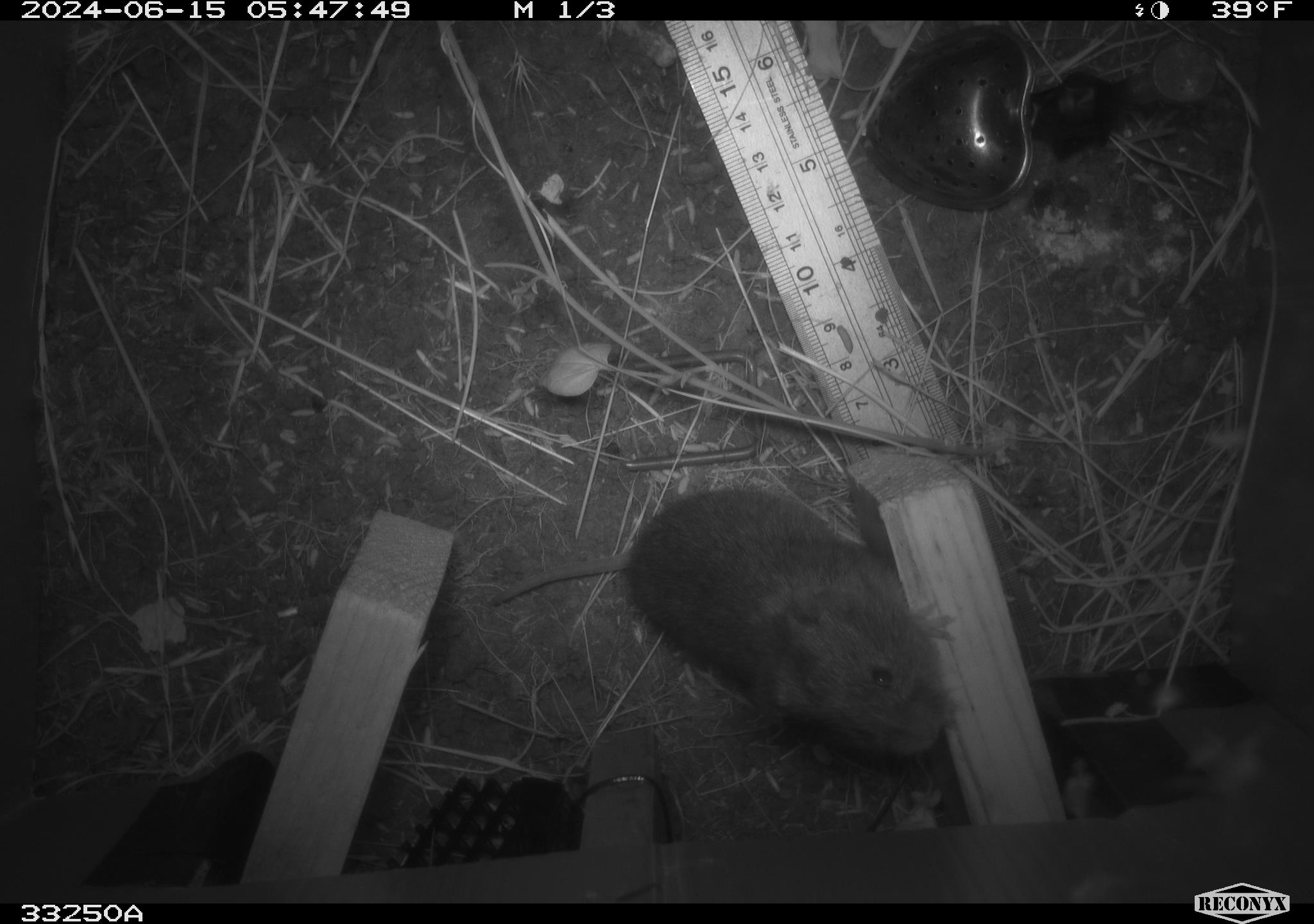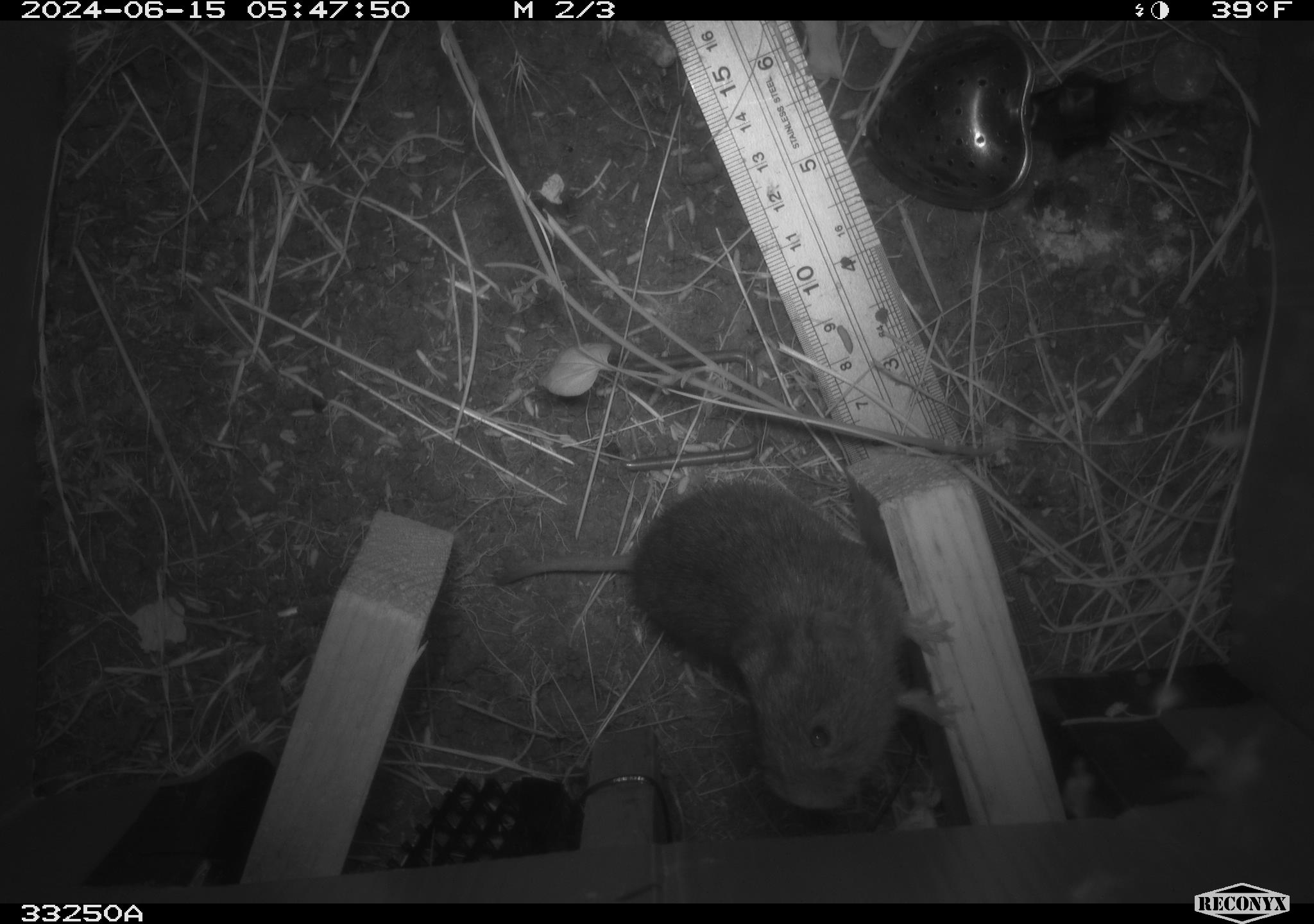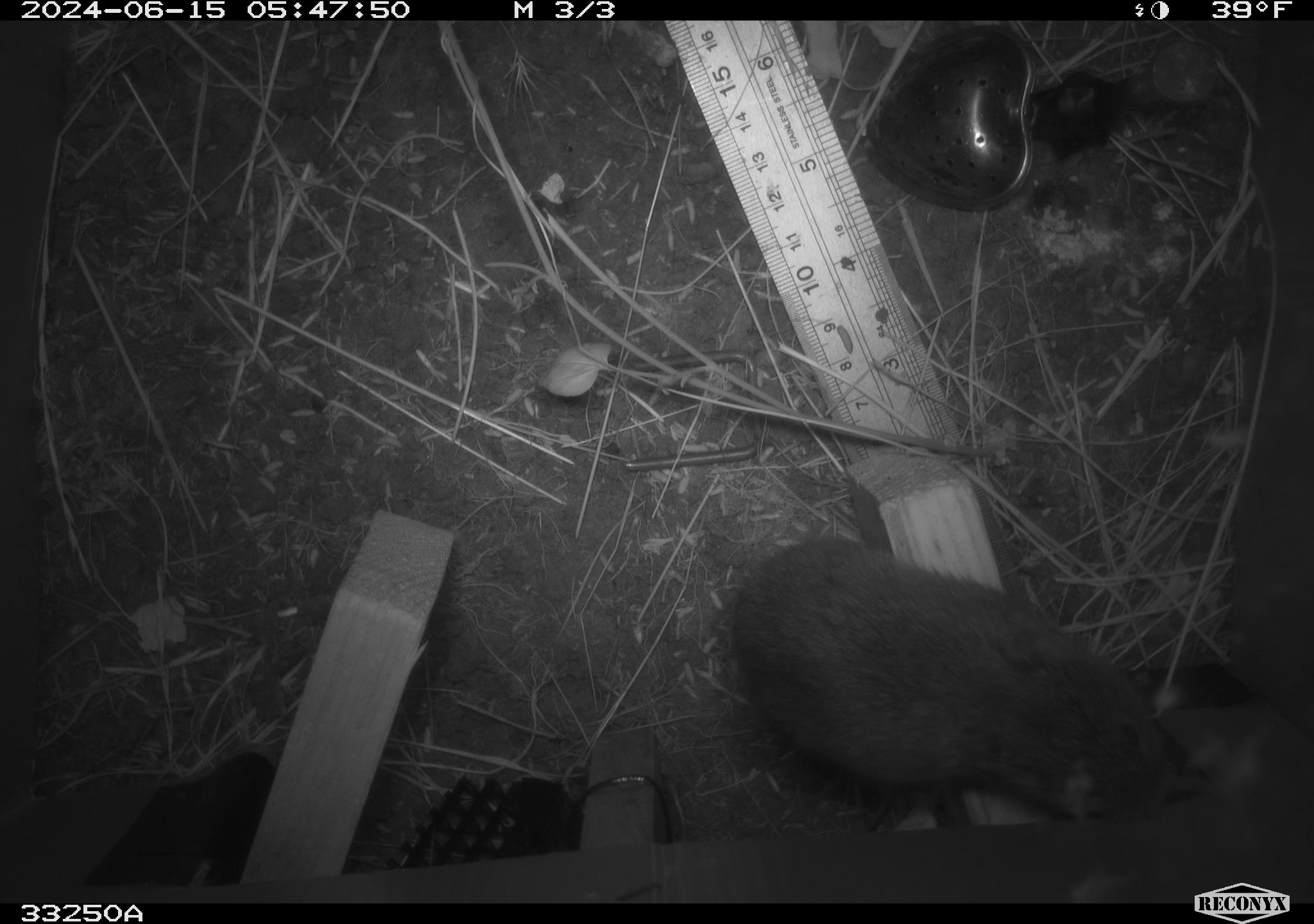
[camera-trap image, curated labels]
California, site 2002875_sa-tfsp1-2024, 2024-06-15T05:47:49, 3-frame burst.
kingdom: Animalia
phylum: Chordata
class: Mammalia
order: Rodentia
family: Cricetidae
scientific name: Arvicolinae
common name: voles, lemmings, and muskrats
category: arvicolinae subfamily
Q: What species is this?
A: Arvicolinae subfamily (voles, lemmings, and muskrats) (Arvicolinae).